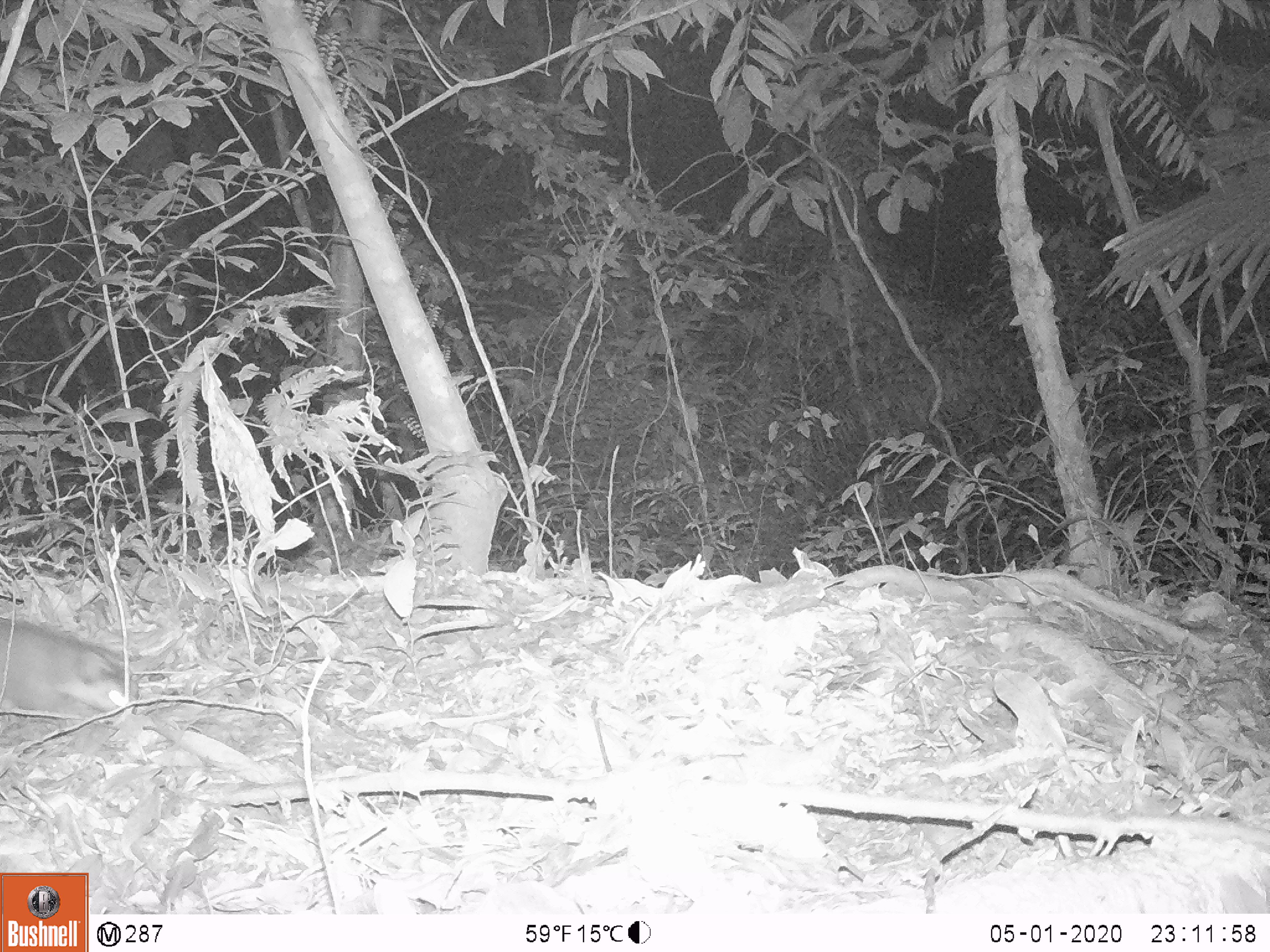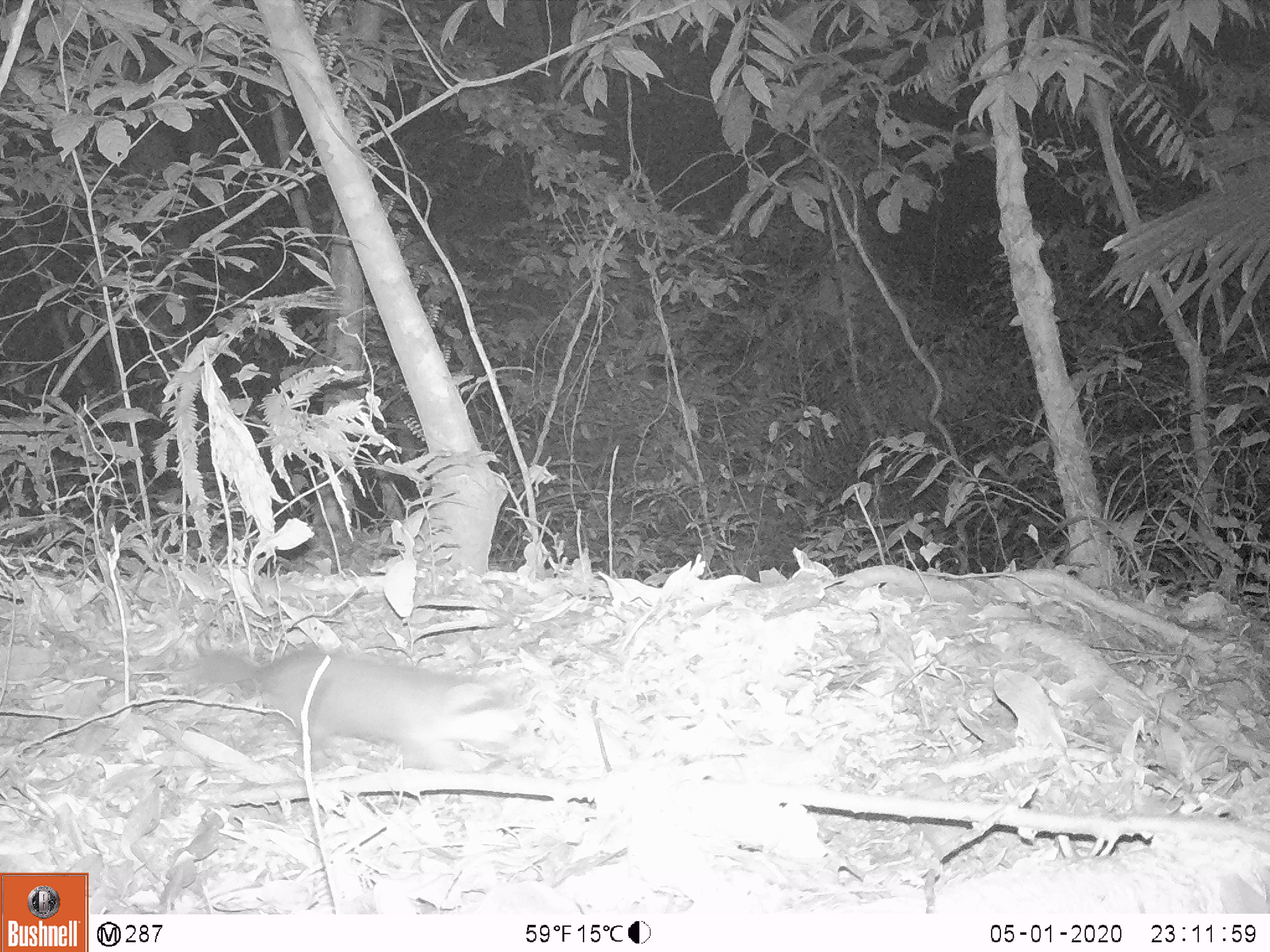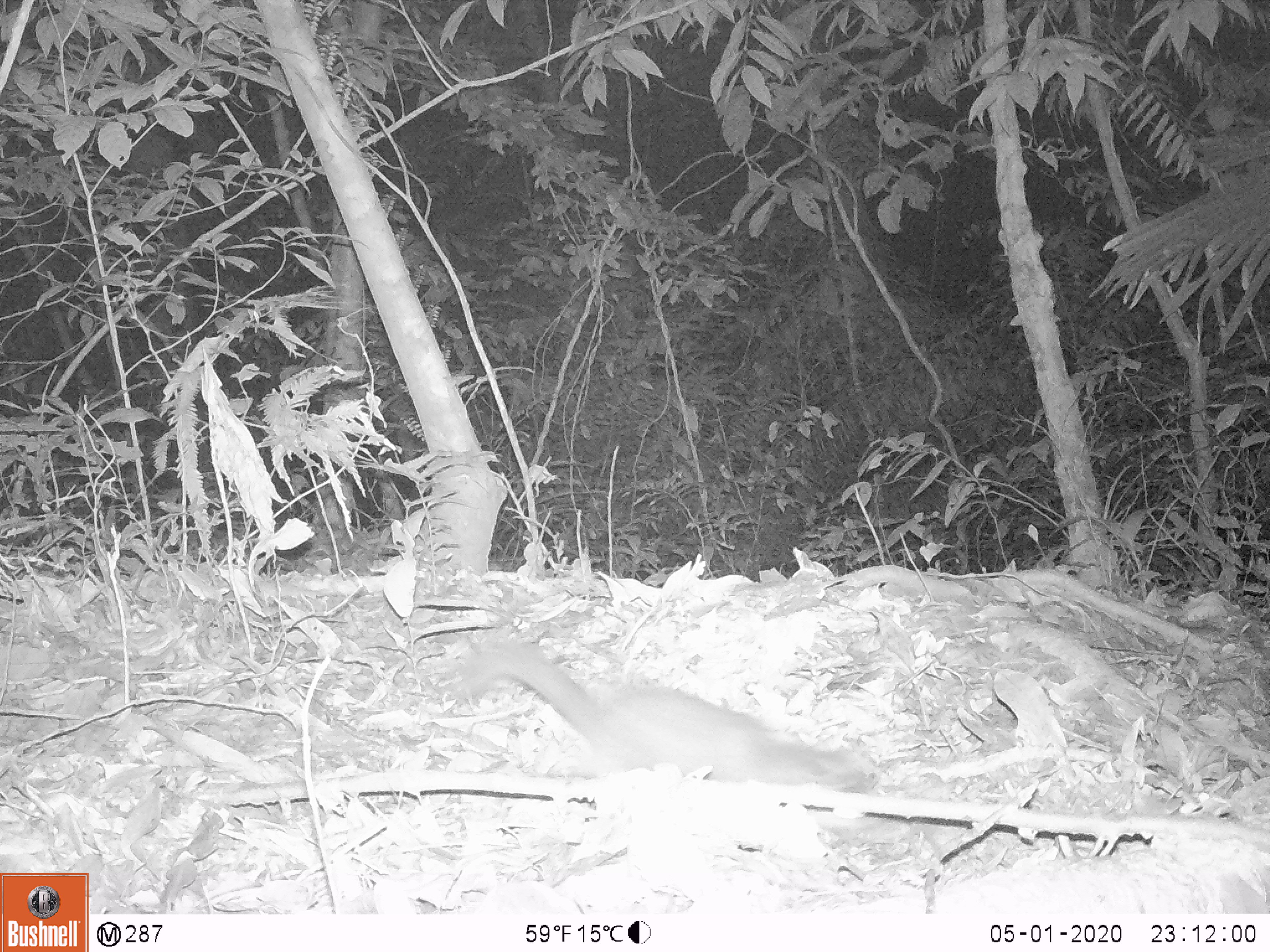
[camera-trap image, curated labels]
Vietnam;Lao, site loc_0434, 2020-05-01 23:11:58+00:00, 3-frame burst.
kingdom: Animalia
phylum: Chordata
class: Mammalia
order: Carnivora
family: Mustelidae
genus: Melogale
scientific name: Melogale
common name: ferret badger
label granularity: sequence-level